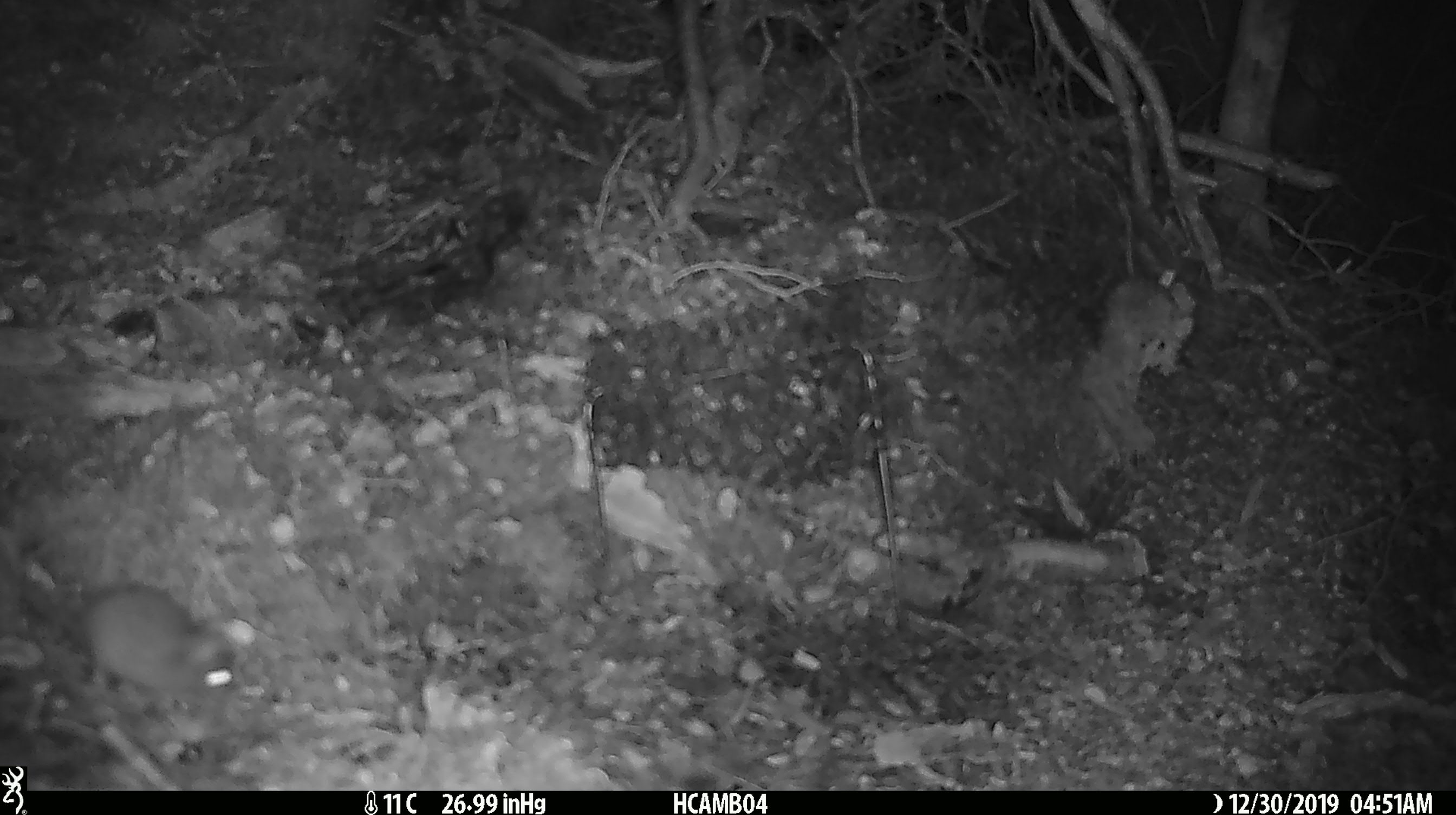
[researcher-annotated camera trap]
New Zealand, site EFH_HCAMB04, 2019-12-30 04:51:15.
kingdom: Animalia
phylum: Chordata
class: Mammalia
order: Rodentia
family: Muridae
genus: Mus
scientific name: Mus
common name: mouse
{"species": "mouse (Mus)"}